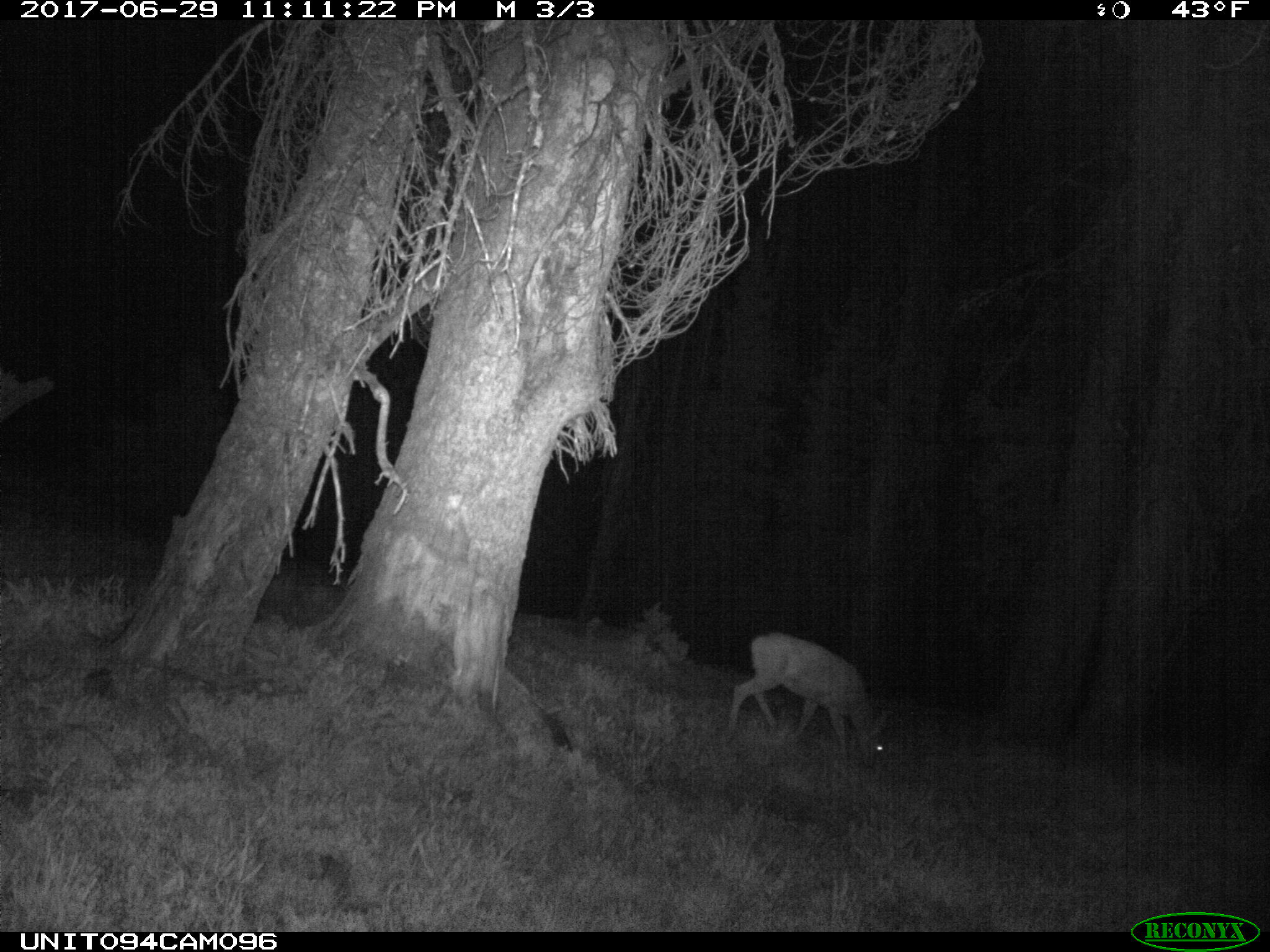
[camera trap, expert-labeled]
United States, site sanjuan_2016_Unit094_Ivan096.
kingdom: Animalia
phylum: Chordata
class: Mammalia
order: Artiodactyla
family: Cervidae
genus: Odocoileus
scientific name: Odocoileus hemionus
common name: mule deer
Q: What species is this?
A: Odocoileus hemionus (mule deer).